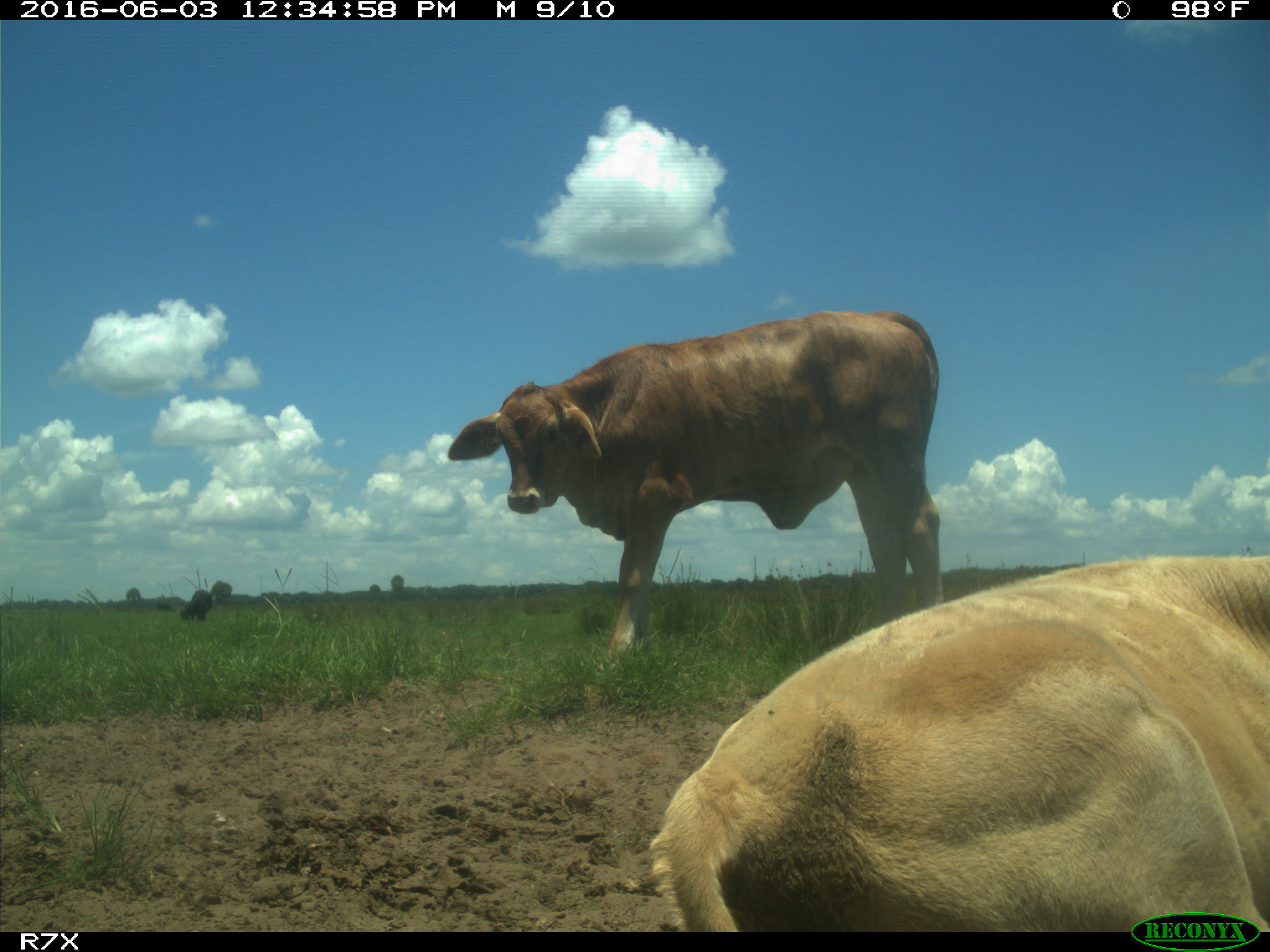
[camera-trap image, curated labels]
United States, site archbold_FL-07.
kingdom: Animalia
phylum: Chordata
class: Mammalia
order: Artiodactyla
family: Bovidae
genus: Bos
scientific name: Bos taurus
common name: domestic cow